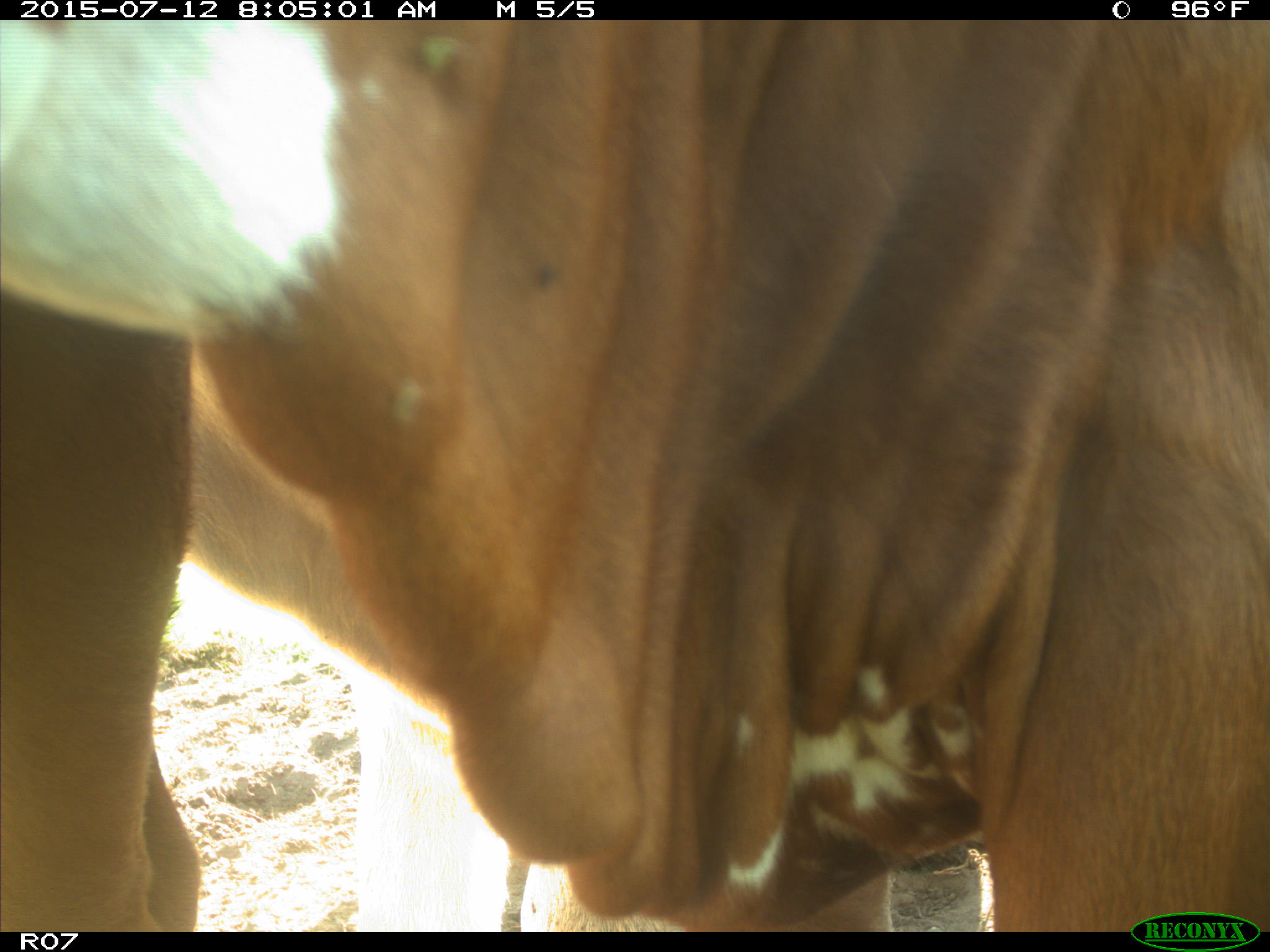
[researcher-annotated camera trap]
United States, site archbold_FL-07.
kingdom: Animalia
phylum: Chordata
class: Mammalia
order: Artiodactyla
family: Bovidae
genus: Bos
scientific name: Bos taurus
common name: domestic cow